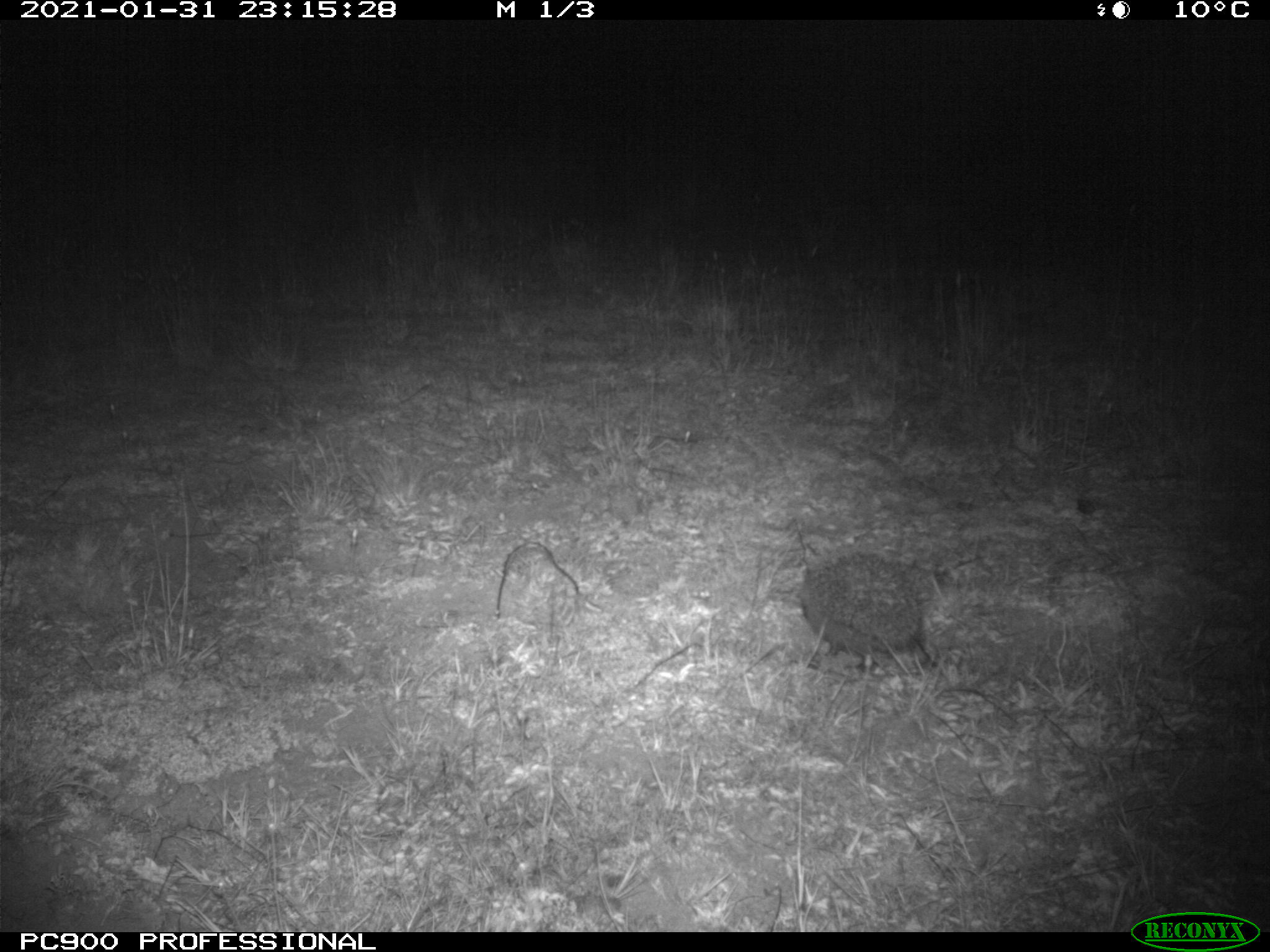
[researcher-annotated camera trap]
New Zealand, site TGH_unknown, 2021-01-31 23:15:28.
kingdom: Animalia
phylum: Chordata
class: Mammalia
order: Eulipotyphla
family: Erinaceidae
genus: Erinaceus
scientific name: Erinaceus europaeus europaeus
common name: european hedgehog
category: hedgehog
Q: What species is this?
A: Hedgehog (european hedgehog) (Erinaceus europaeus europaeus).